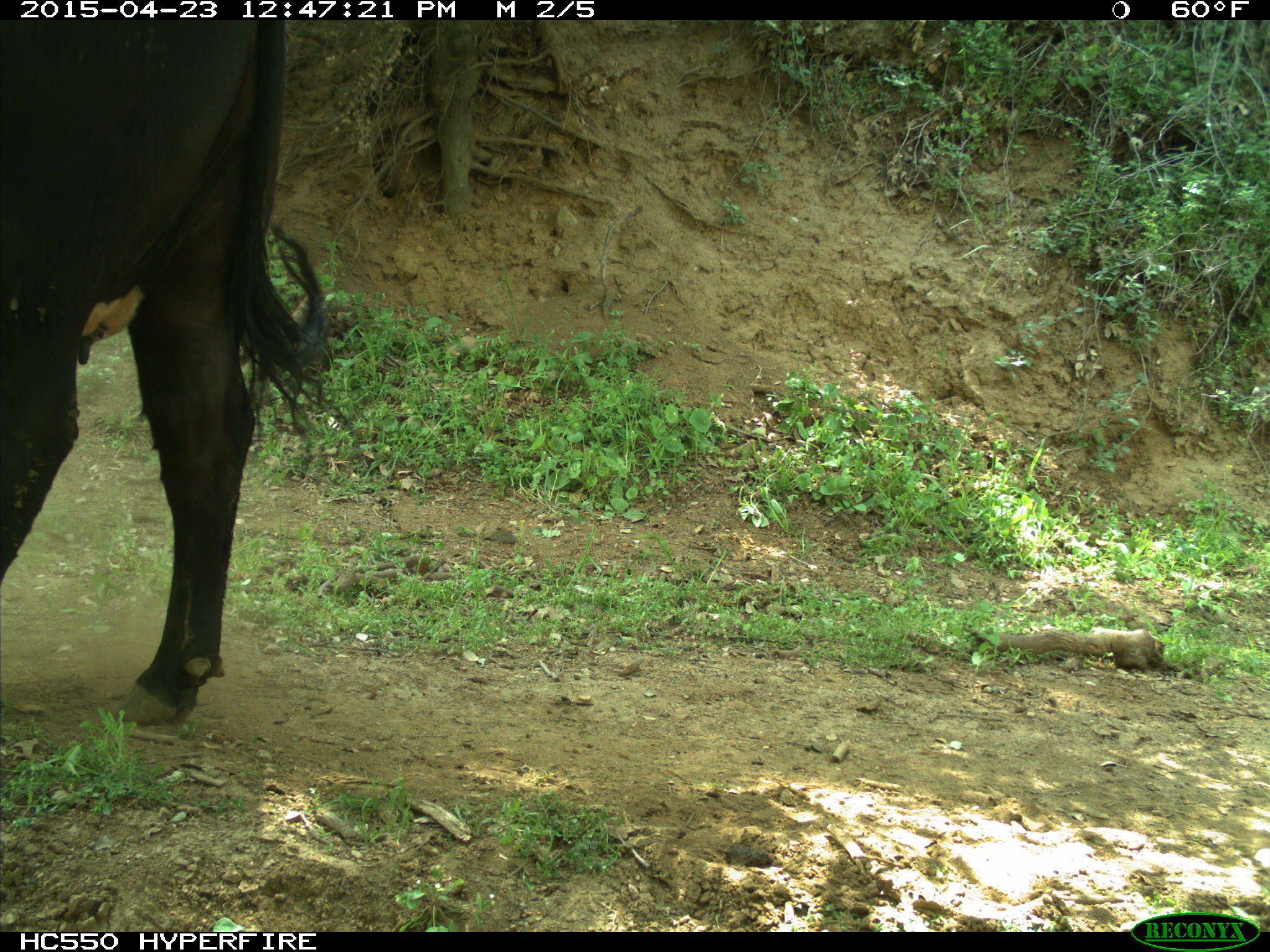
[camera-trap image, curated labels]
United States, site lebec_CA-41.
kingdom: Animalia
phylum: Chordata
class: Mammalia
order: Artiodactyla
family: Bovidae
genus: Bos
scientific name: Bos taurus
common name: domestic cow